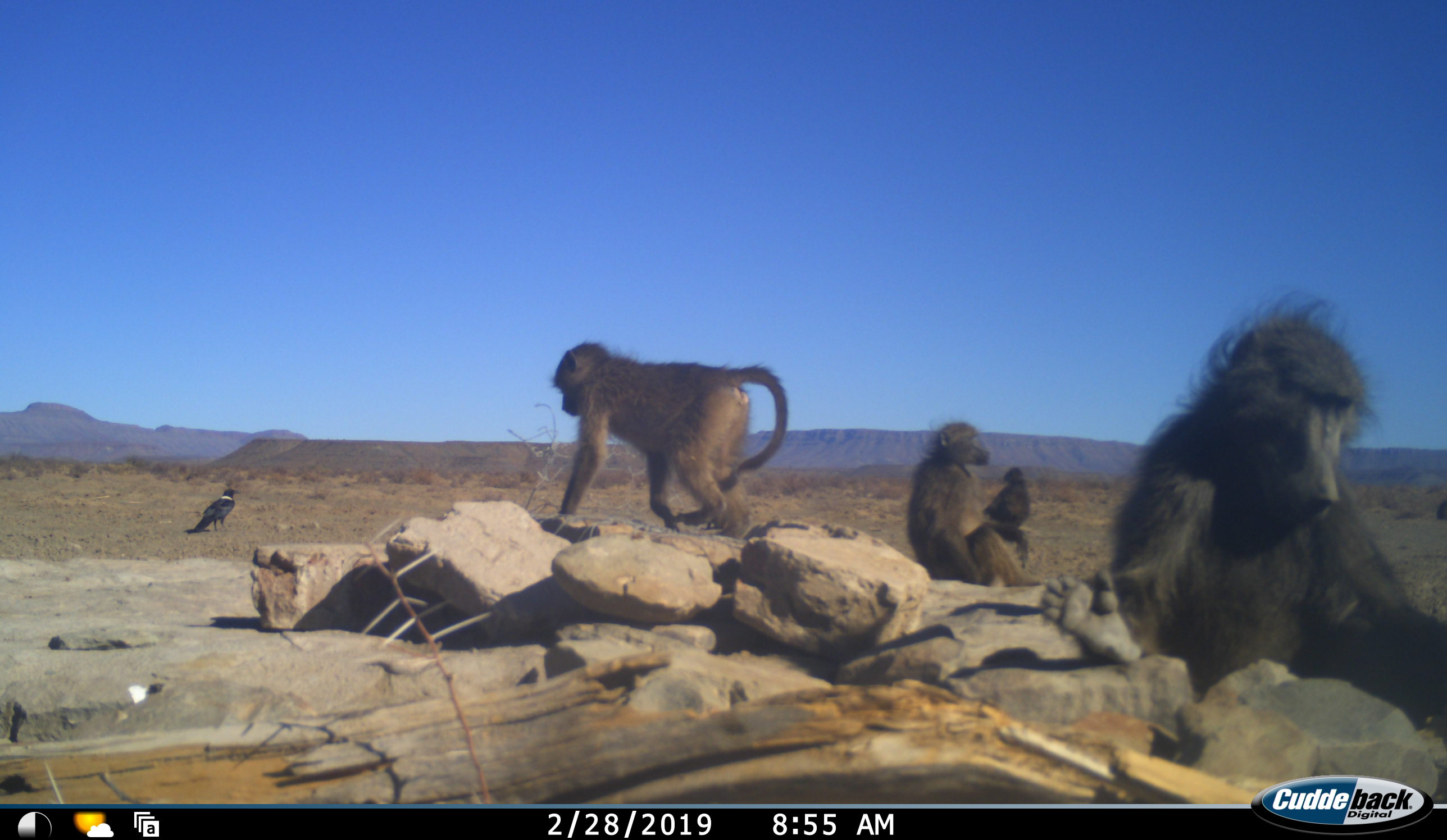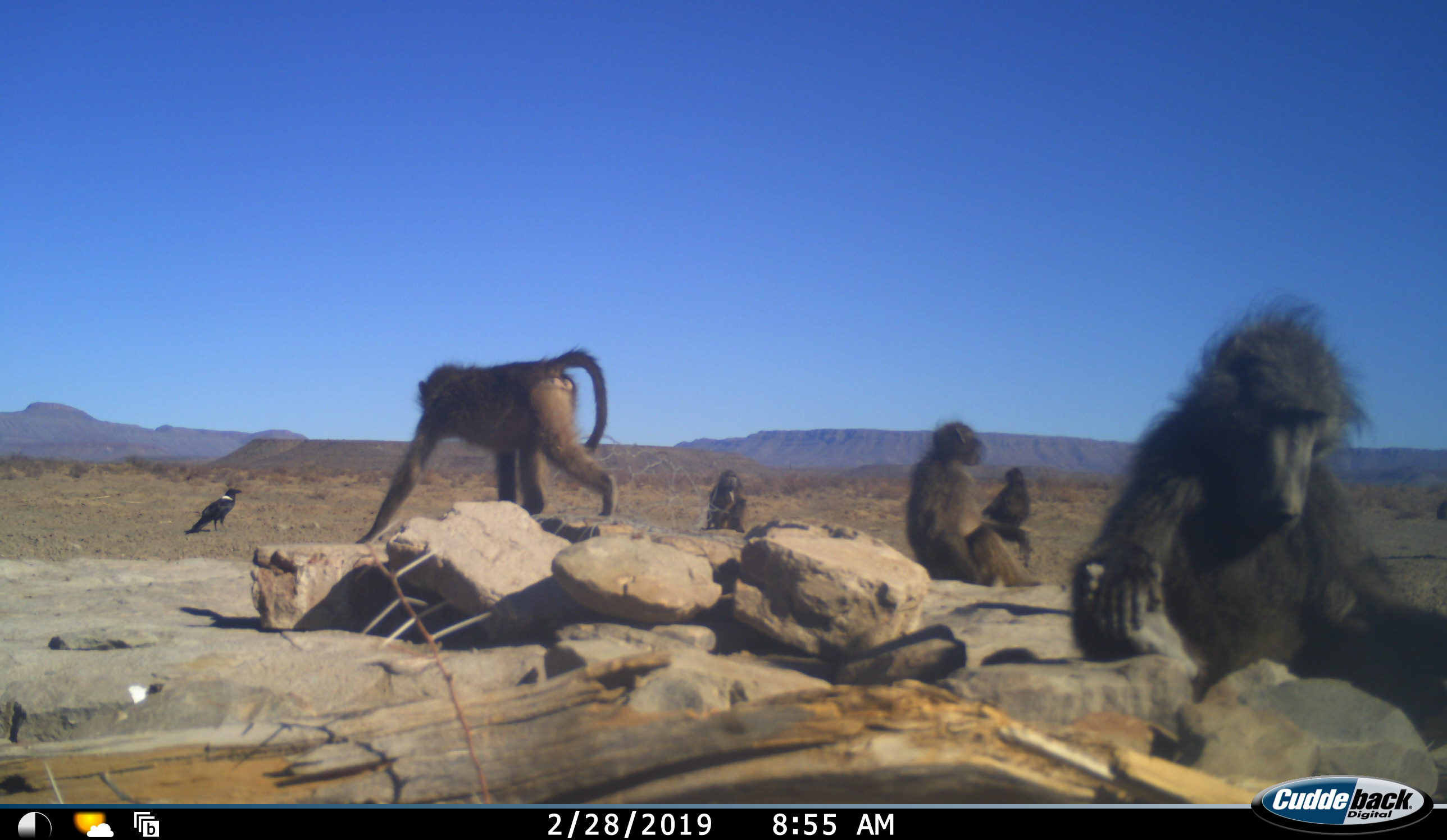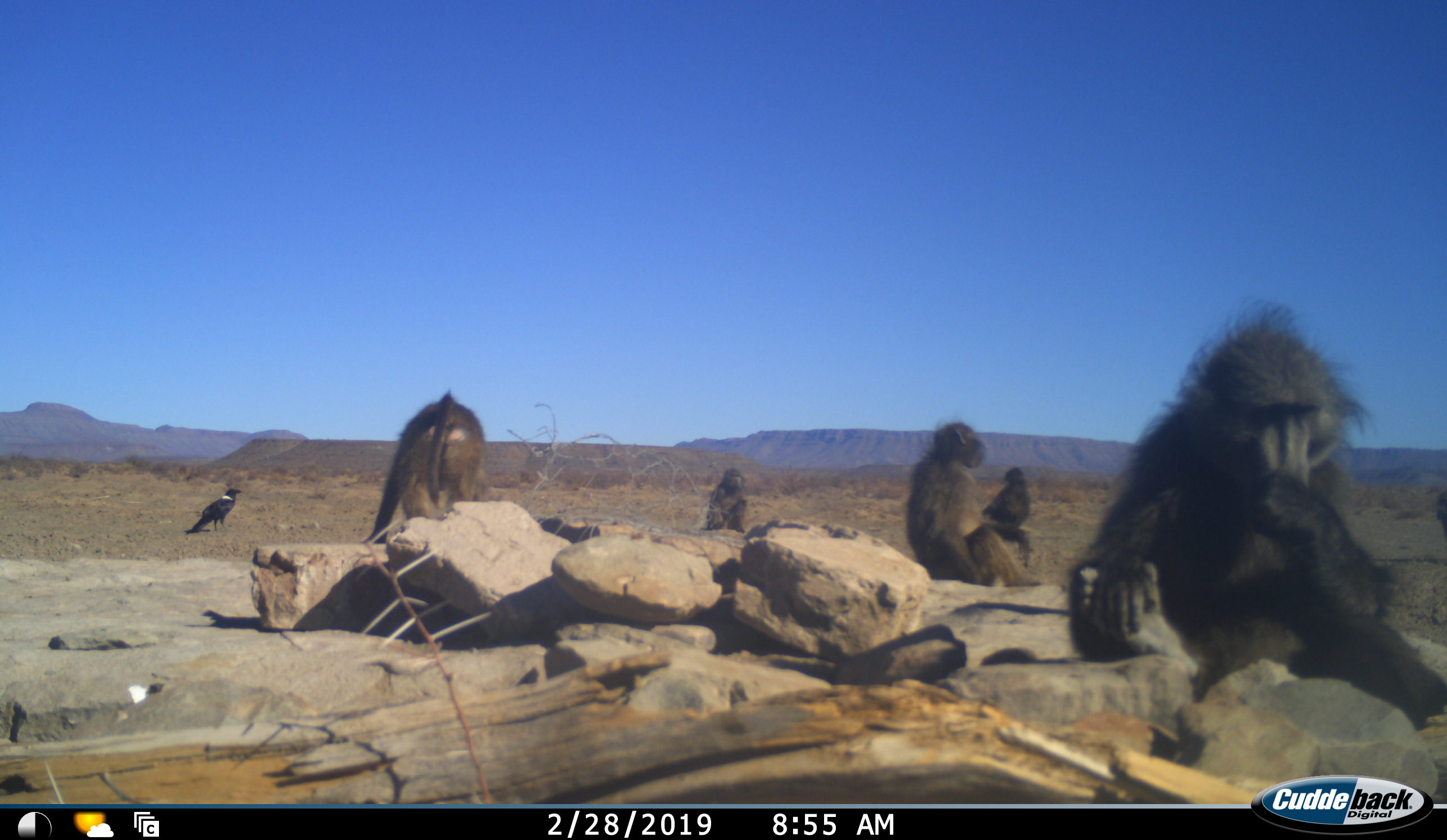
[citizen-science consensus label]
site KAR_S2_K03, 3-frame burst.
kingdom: Animalia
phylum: Chordata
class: Mammalia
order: Primates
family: Cercopithecidae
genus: Papio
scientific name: Papio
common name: baboon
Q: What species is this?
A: Baboon (Papio).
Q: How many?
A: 5.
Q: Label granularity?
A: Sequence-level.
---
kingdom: Animalia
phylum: Chordata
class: Aves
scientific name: Aves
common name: bird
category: birdother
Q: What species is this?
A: Birdother (bird) (Aves).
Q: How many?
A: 1.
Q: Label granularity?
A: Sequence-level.